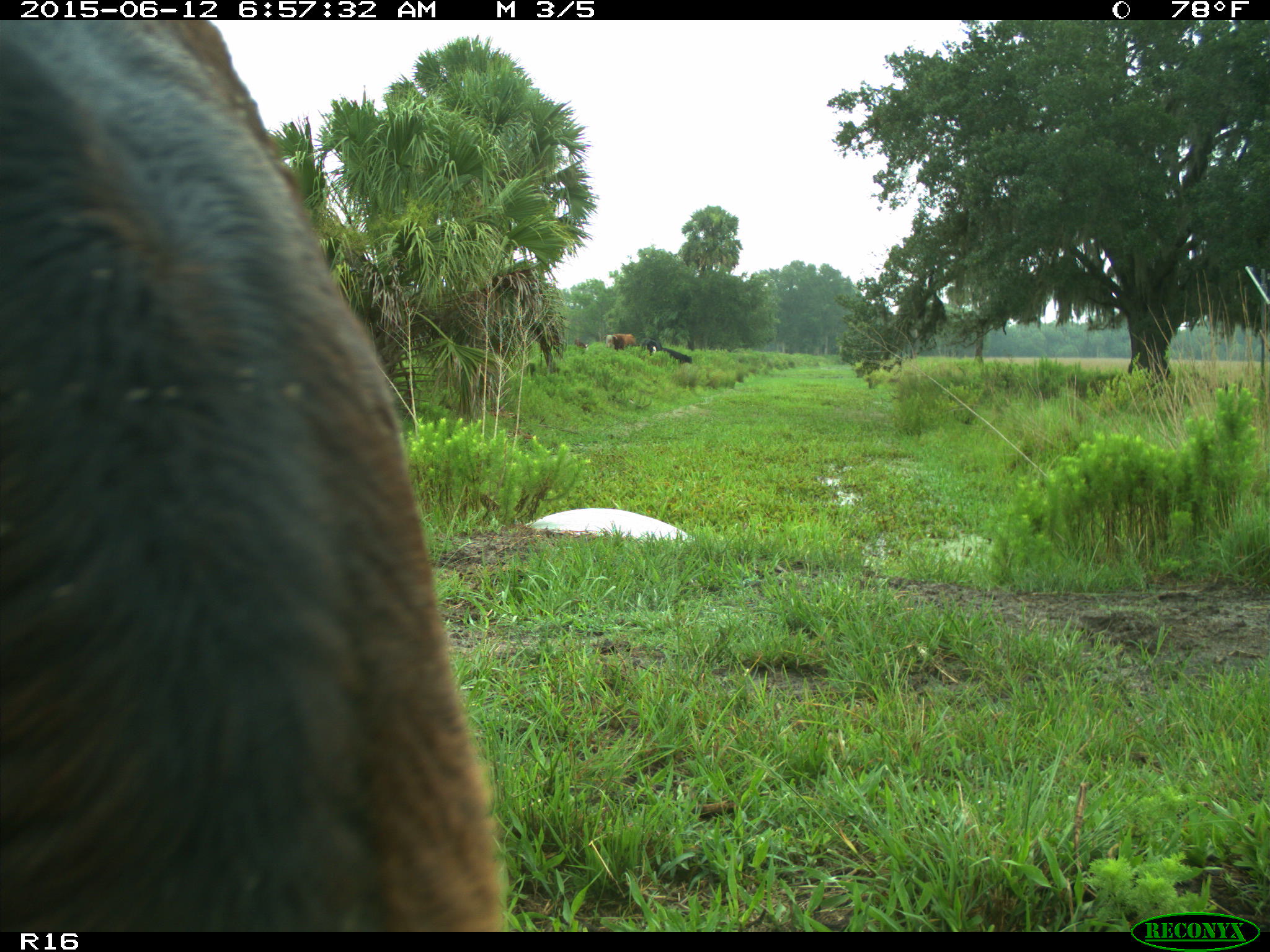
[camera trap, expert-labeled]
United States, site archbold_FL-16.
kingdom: Animalia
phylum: Chordata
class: Mammalia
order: Artiodactyla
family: Bovidae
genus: Bos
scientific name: Bos taurus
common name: domestic cow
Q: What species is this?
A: Bos taurus (domestic cow).